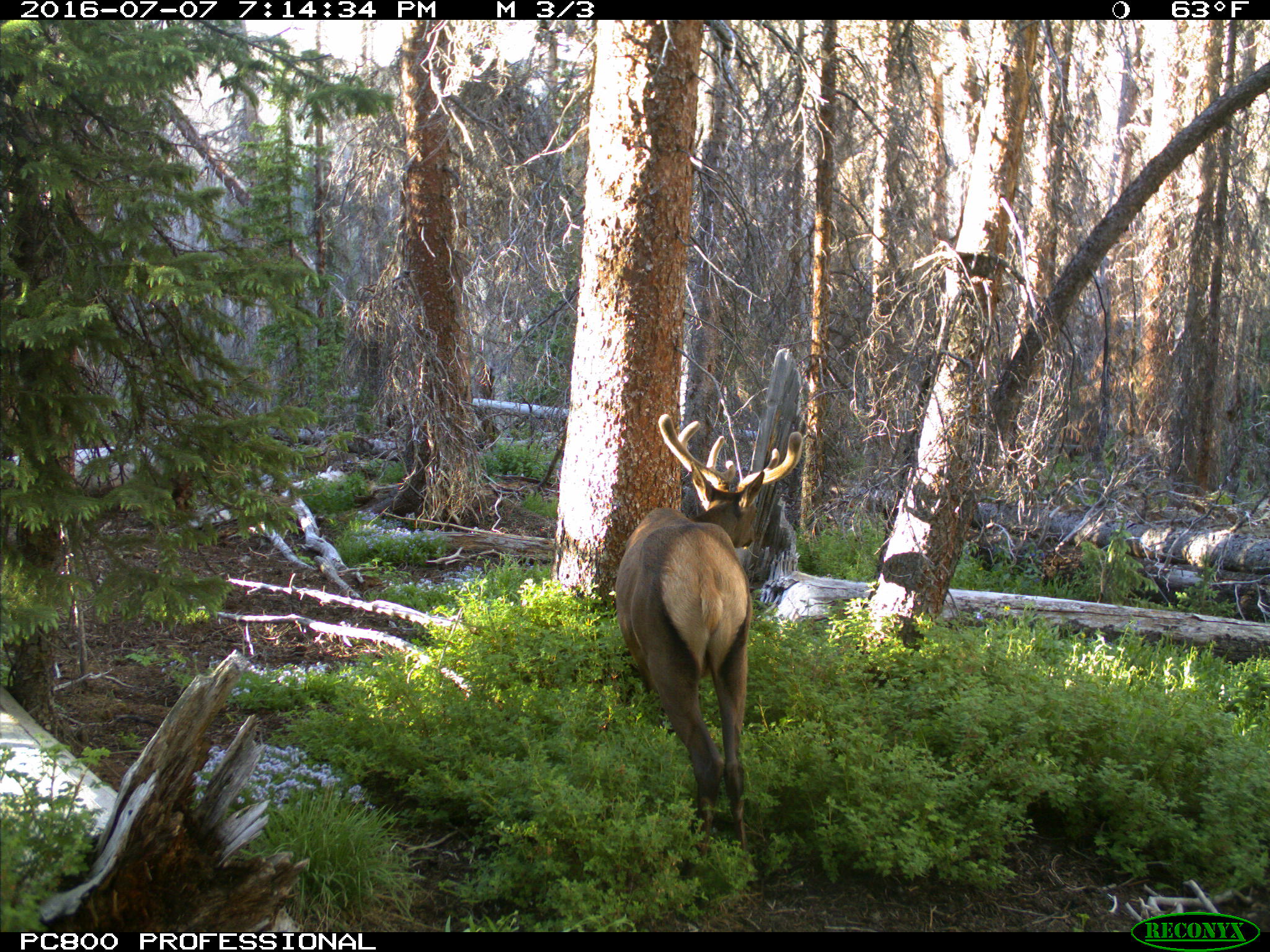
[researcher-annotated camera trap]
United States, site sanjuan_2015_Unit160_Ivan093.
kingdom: Animalia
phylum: Chordata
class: Mammalia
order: Artiodactyla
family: Cervidae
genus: Cervus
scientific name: Cervus elaphus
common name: red deer